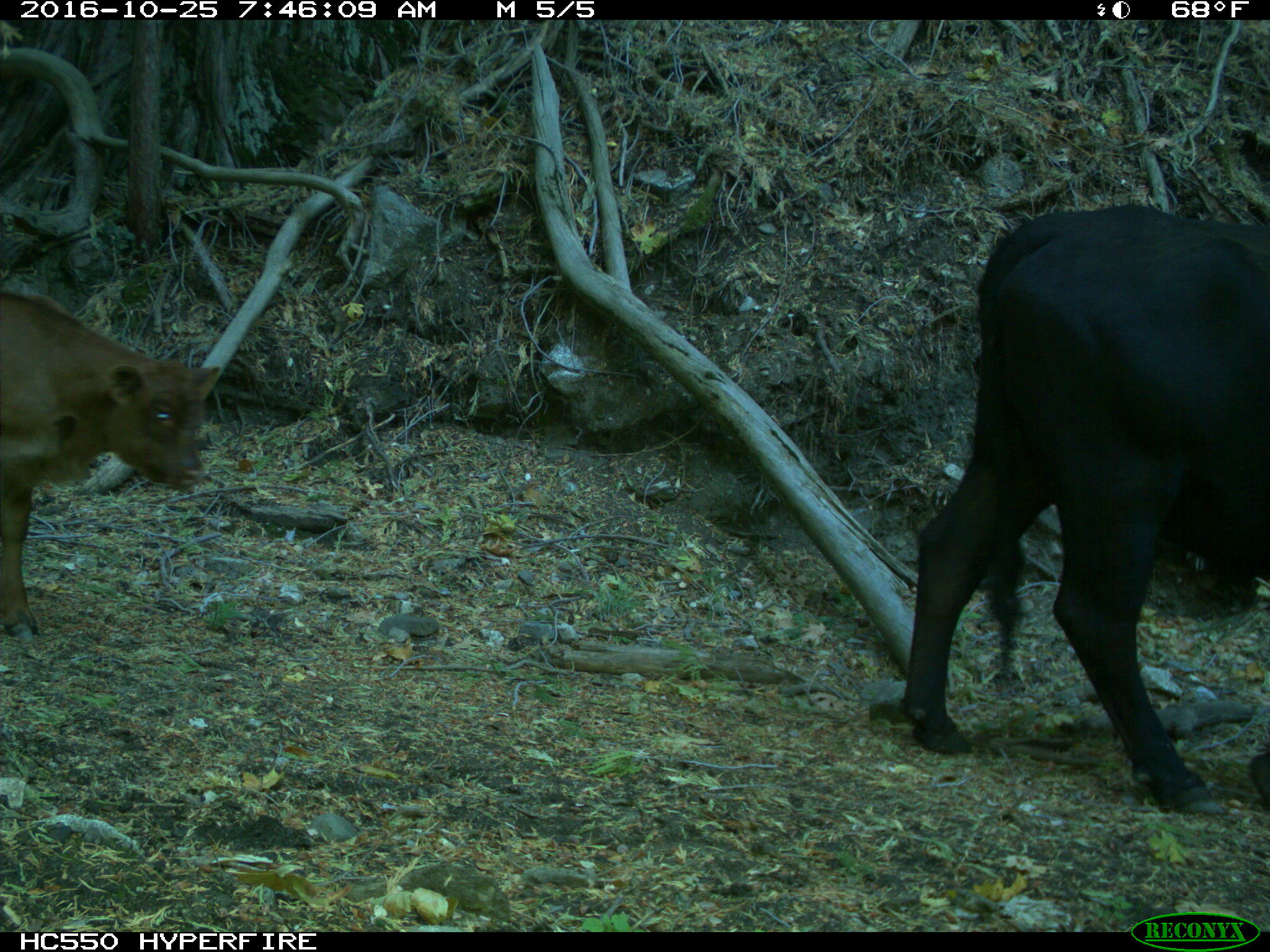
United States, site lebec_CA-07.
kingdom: Animalia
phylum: Chordata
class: Mammalia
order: Artiodactyla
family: Bovidae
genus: Bos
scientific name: Bos taurus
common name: domestic cow